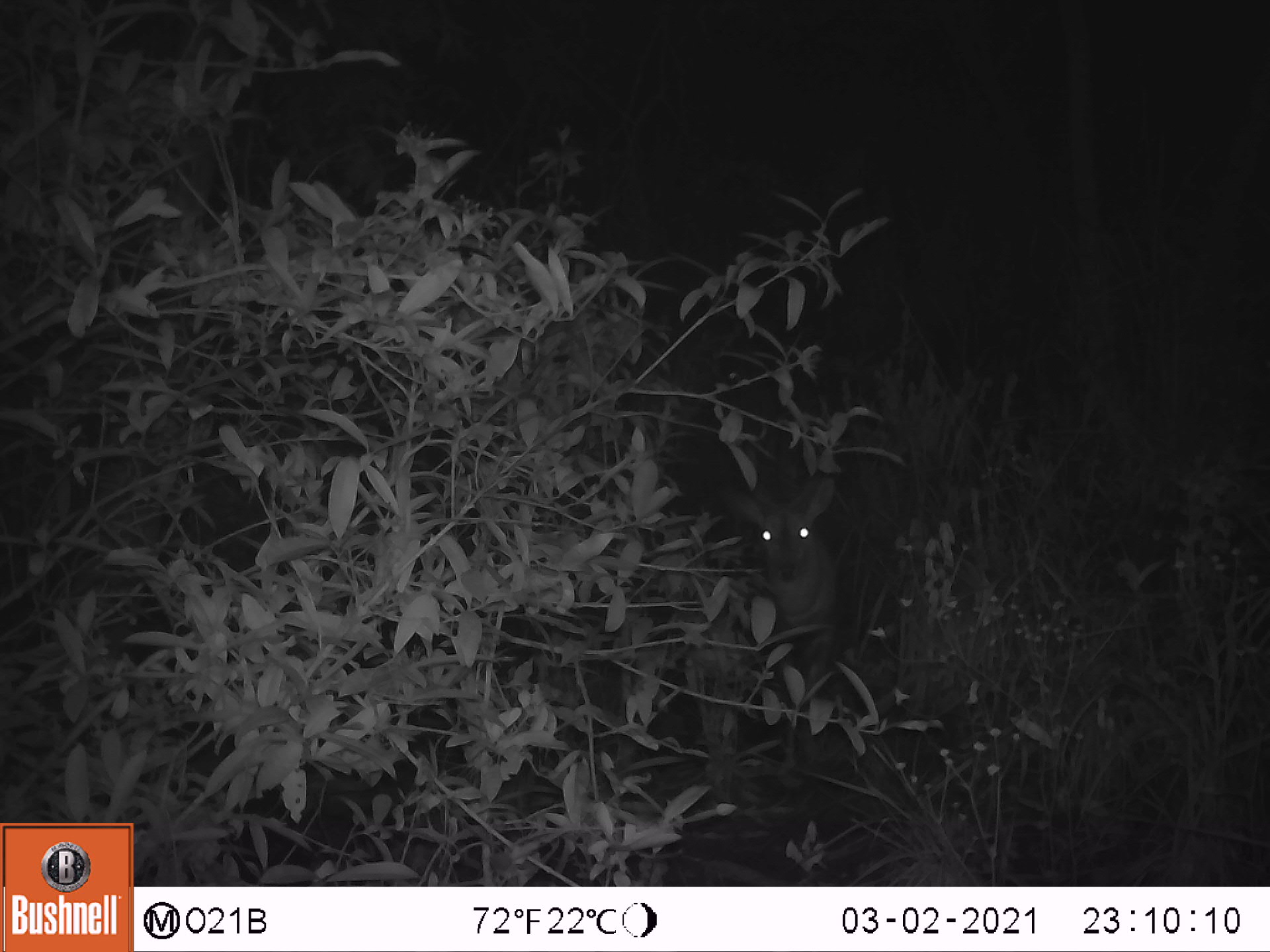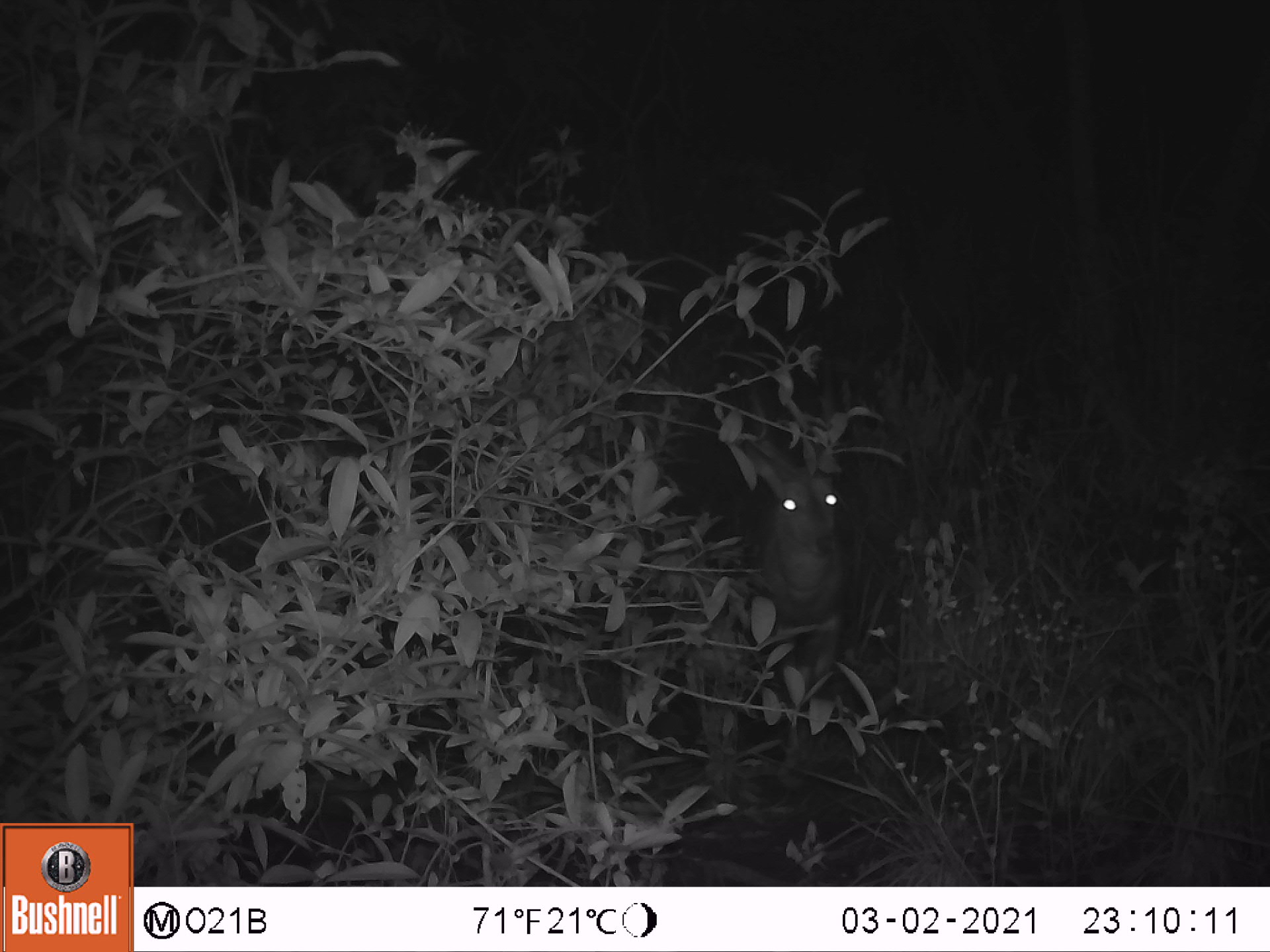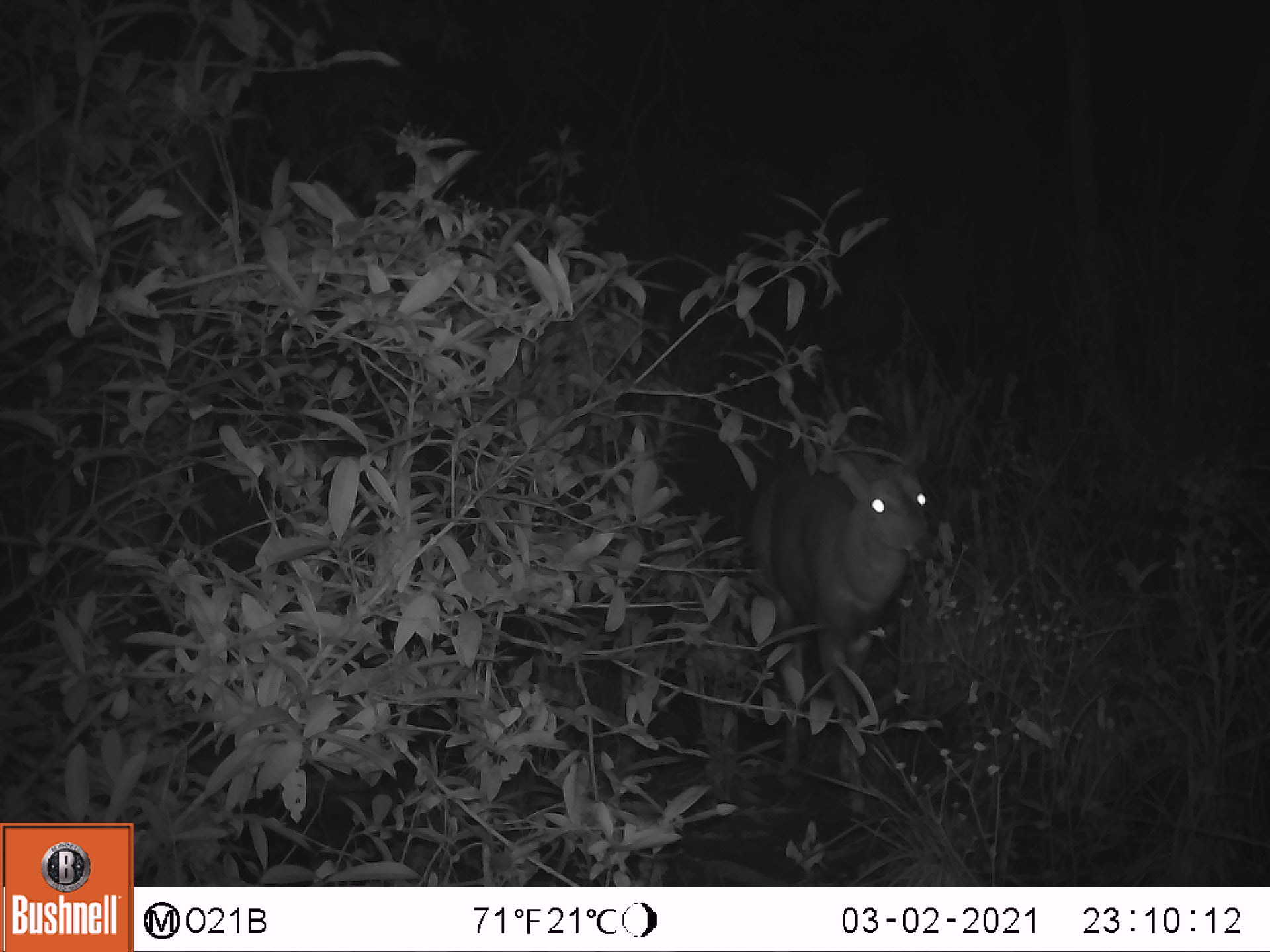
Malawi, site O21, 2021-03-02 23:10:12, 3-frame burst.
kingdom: Animalia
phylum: Chordata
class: Mammalia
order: Artiodactyla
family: Bovidae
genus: Tragelaphus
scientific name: Tragelaphus sylvaticus sylvaticus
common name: cape bushbuck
Cape bushbuck (Tragelaphus sylvaticus sylvaticus), count 1.